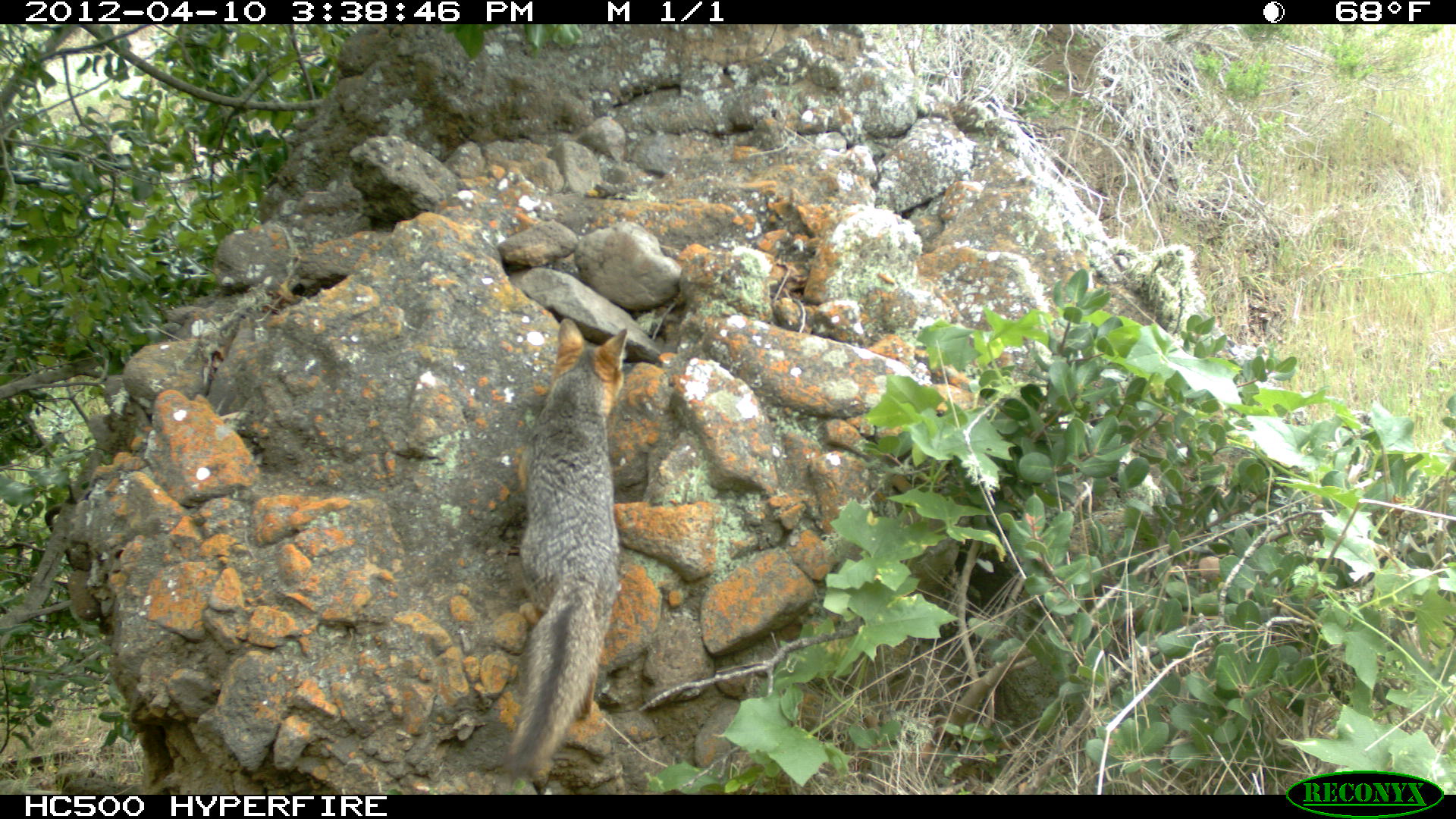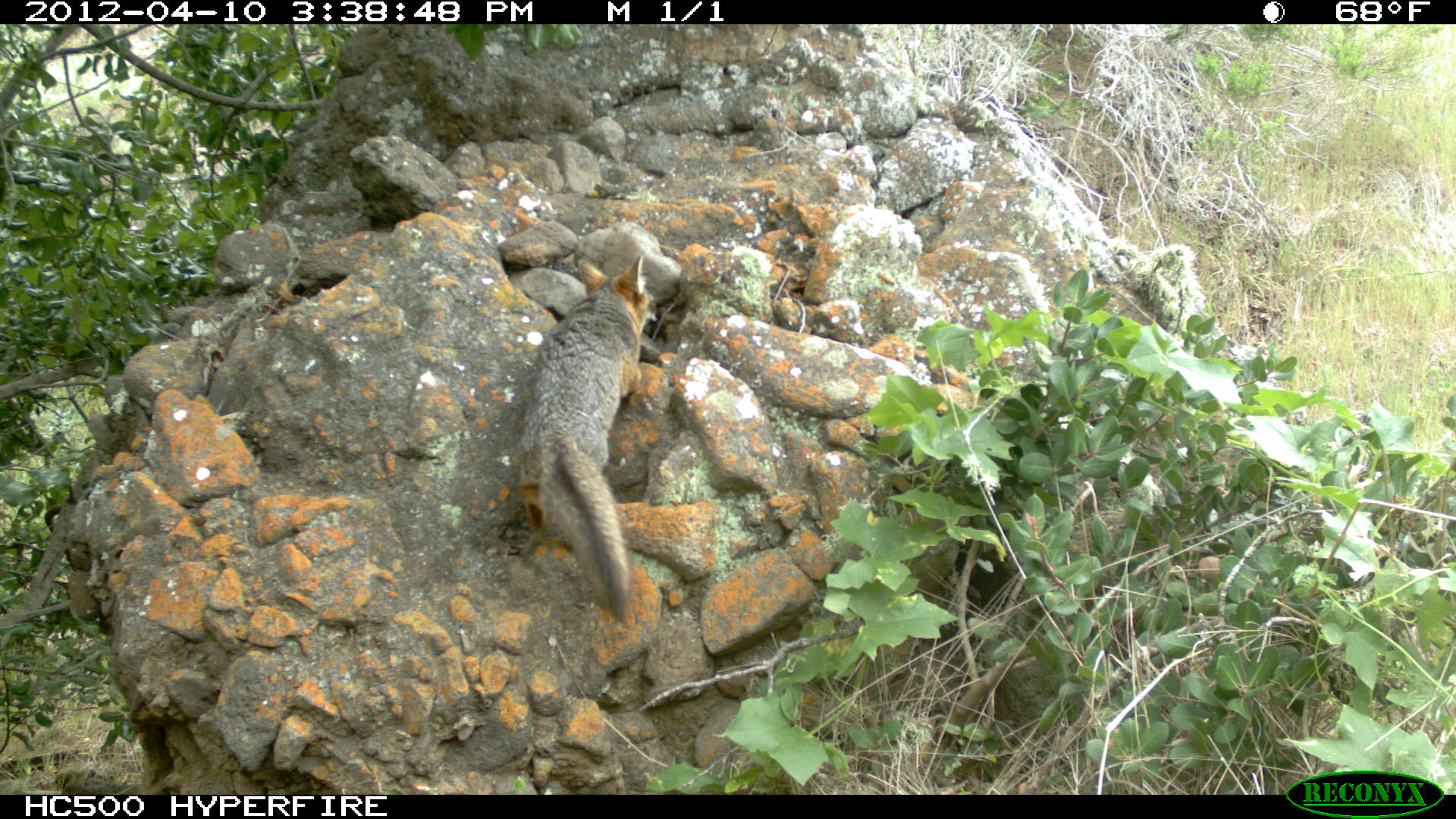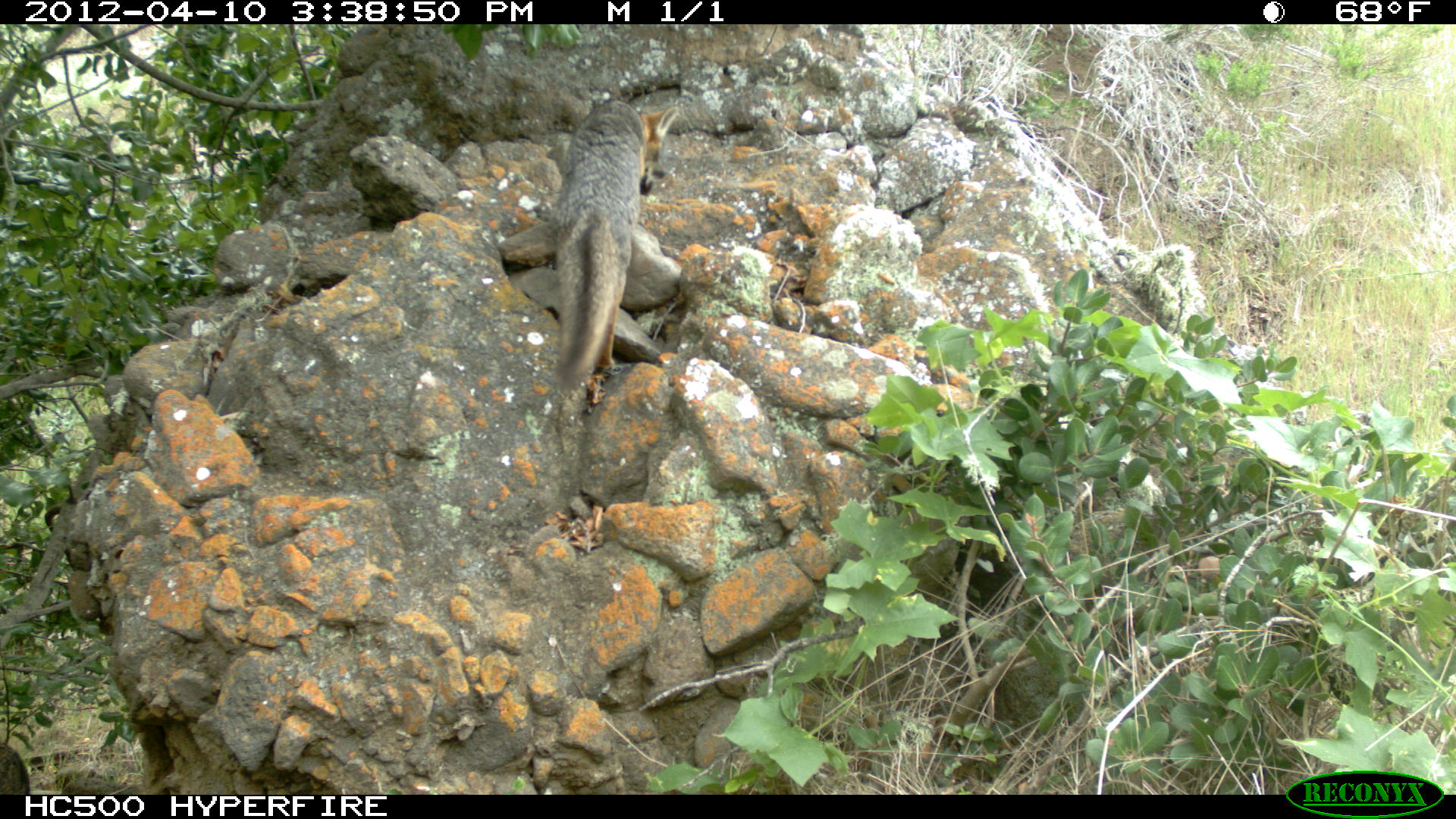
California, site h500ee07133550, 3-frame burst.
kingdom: Animalia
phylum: Chordata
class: Mammalia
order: Carnivora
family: Canidae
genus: Urocyon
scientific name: Urocyon littoralis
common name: island fox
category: fox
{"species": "fox (island fox) (Urocyon littoralis)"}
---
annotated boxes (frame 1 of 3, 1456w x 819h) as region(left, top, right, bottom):
fox: region(500, 318, 628, 783)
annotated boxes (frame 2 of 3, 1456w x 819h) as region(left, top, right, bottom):
fox: region(519, 254, 656, 623)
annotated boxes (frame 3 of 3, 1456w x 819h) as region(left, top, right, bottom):
fox: region(554, 99, 679, 396)